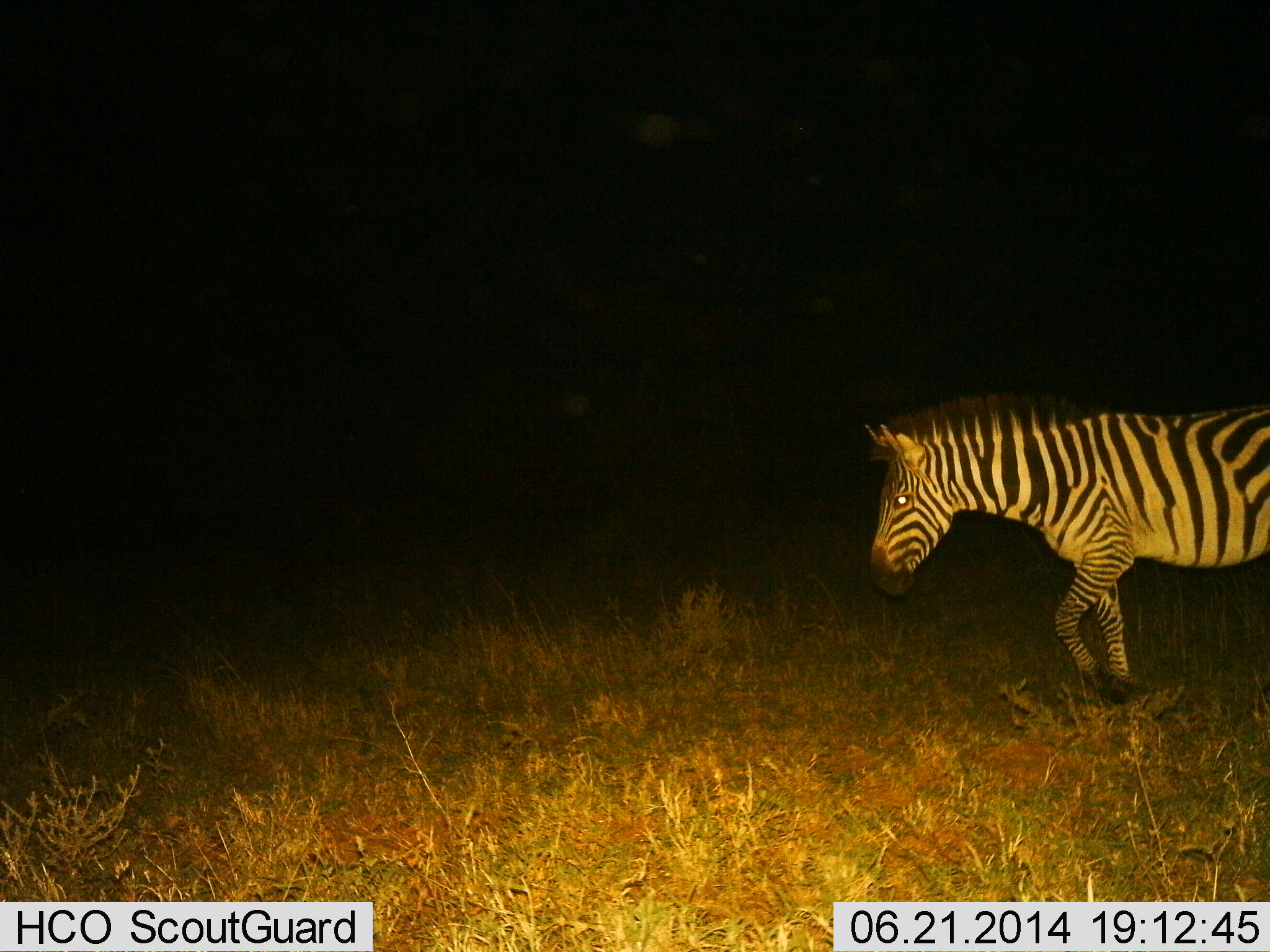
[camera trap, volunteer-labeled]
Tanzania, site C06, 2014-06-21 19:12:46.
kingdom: Animalia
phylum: Chordata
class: Mammalia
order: Perissodactyla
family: Equidae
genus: Equus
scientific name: Equus quagga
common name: plains zebra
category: zebra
Zebra (plains zebra) (Equus quagga), count 1. Behavior (volunteer vote fractions): standing 0%, resting 0%, moving 90%, interacting 0%. Young present (vote fraction): 0%. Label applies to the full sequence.